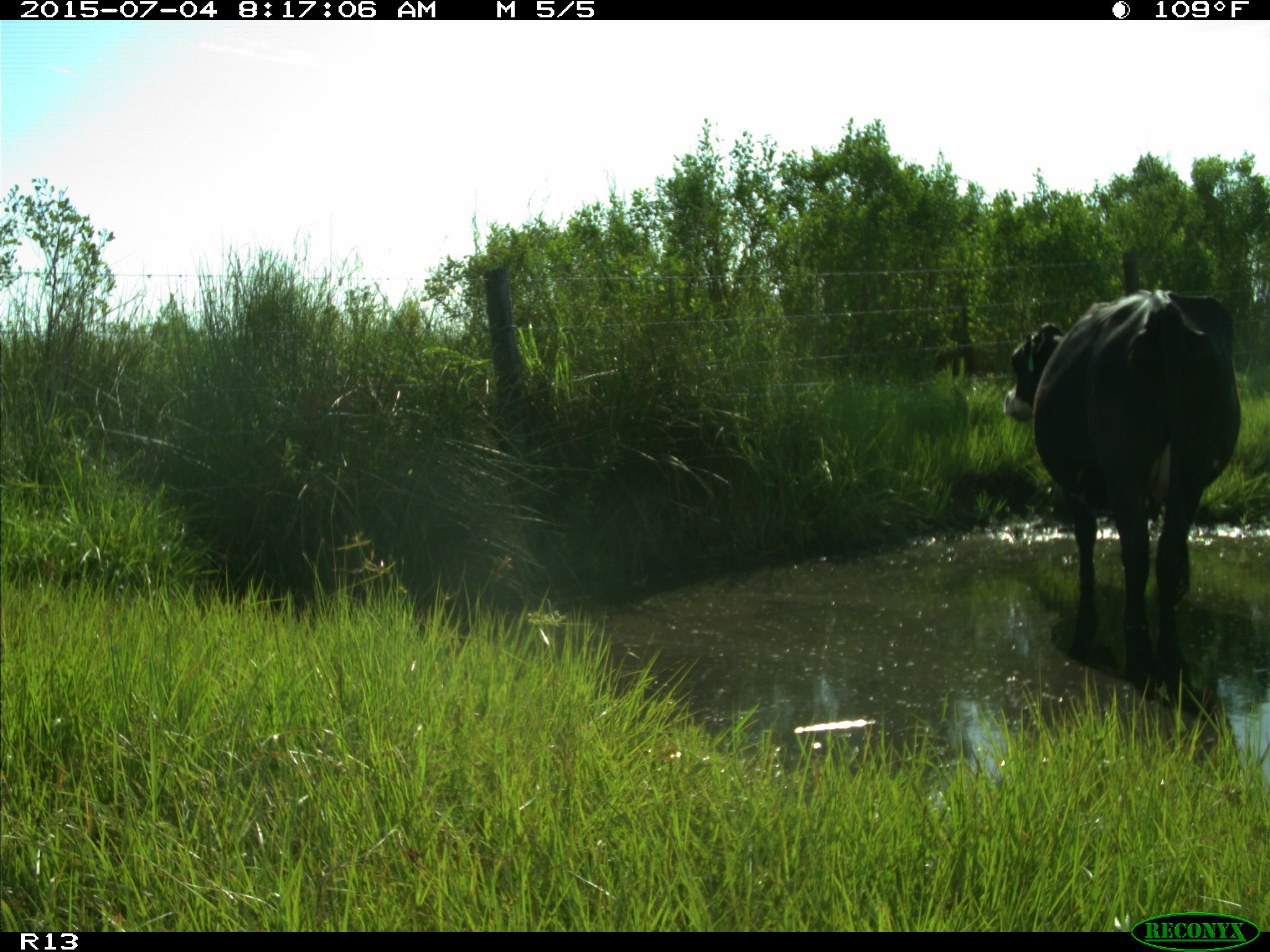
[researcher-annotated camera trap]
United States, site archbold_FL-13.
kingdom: Animalia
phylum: Chordata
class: Mammalia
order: Artiodactyla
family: Bovidae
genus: Bos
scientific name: Bos taurus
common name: domestic cow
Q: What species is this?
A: Bos taurus (domestic cow).